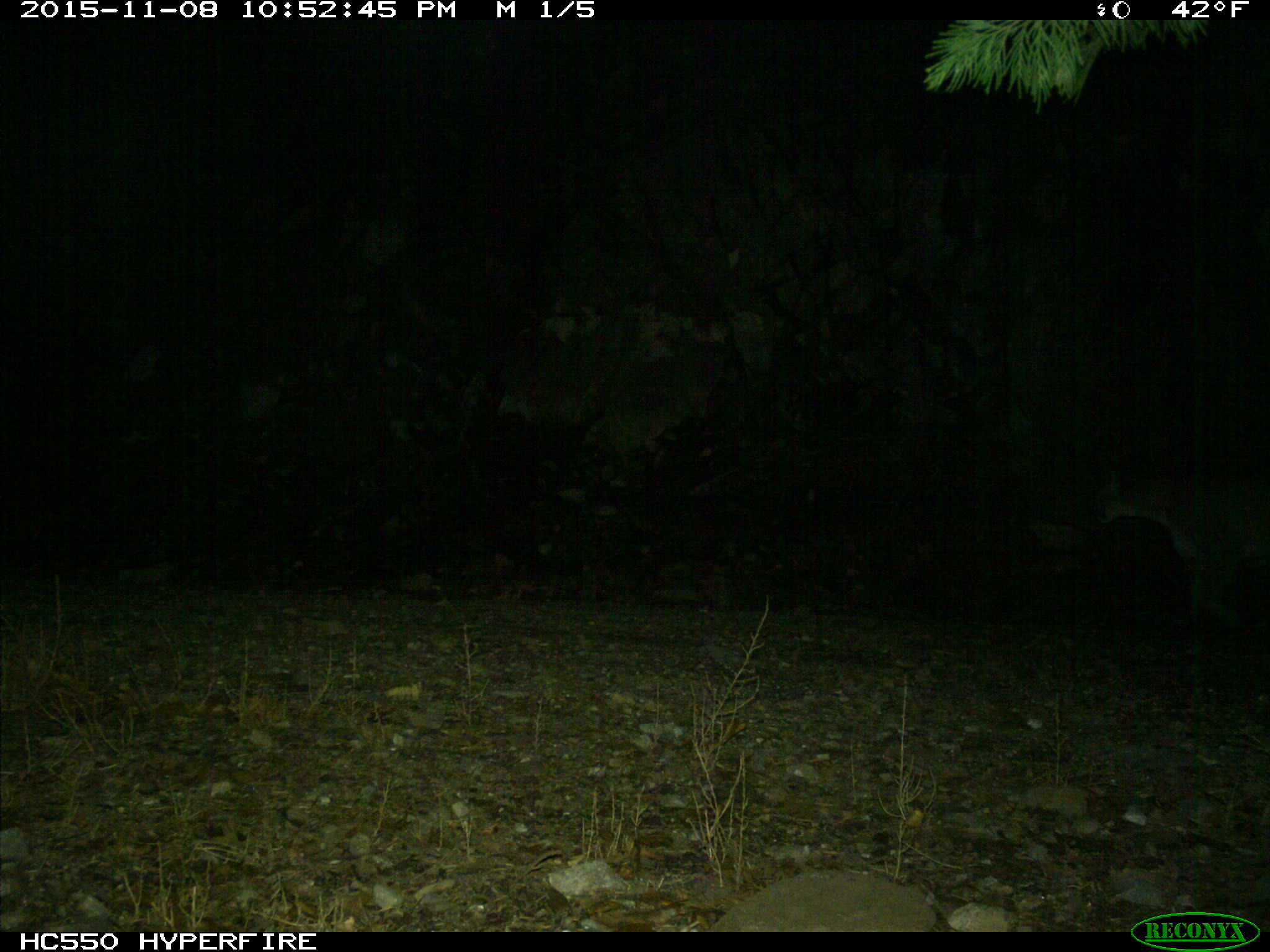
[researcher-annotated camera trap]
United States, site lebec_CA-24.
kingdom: Animalia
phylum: Chordata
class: Mammalia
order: Carnivora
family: Felidae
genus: Puma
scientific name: Puma concolor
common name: mountain lion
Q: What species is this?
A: Puma concolor (mountain lion).